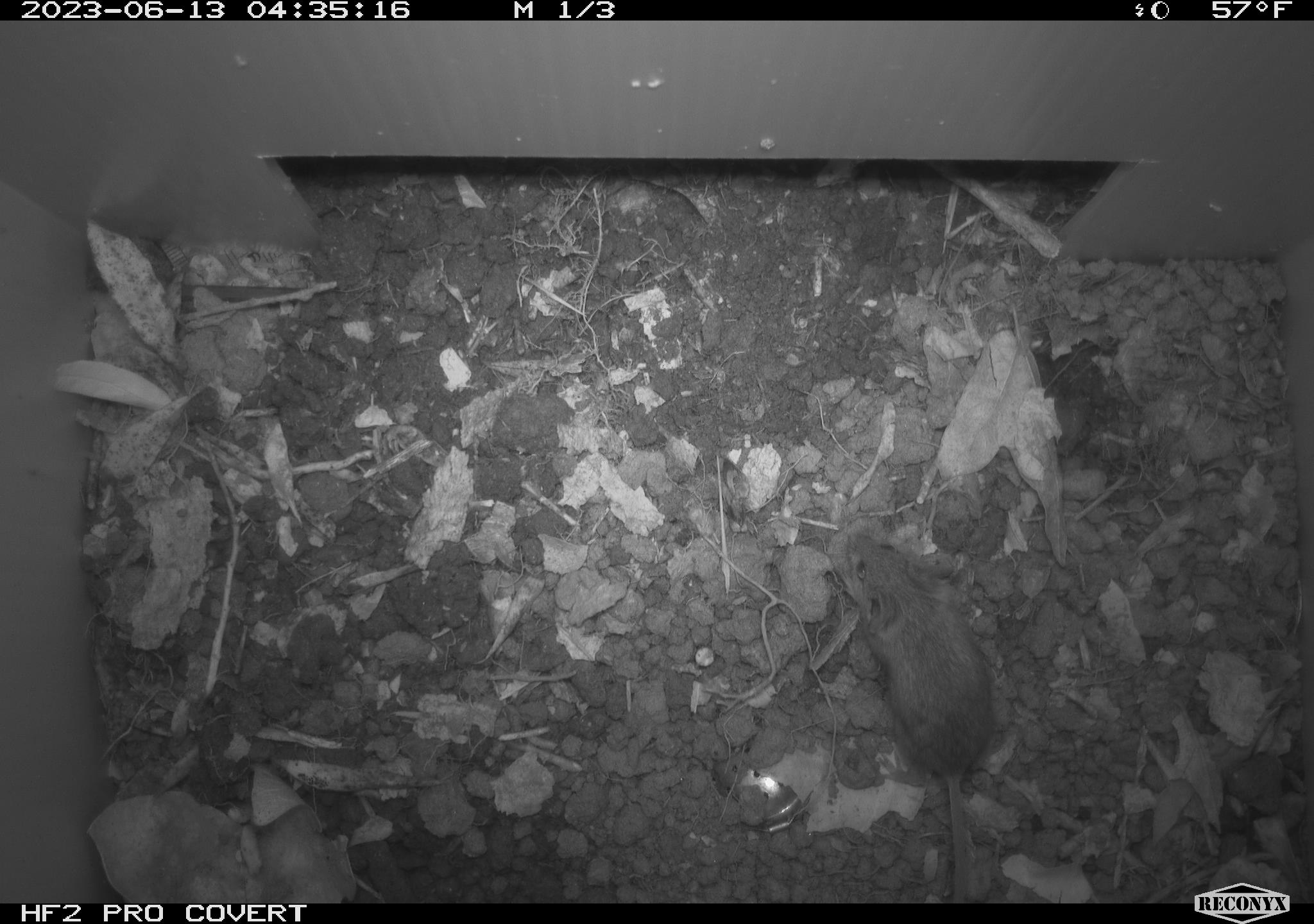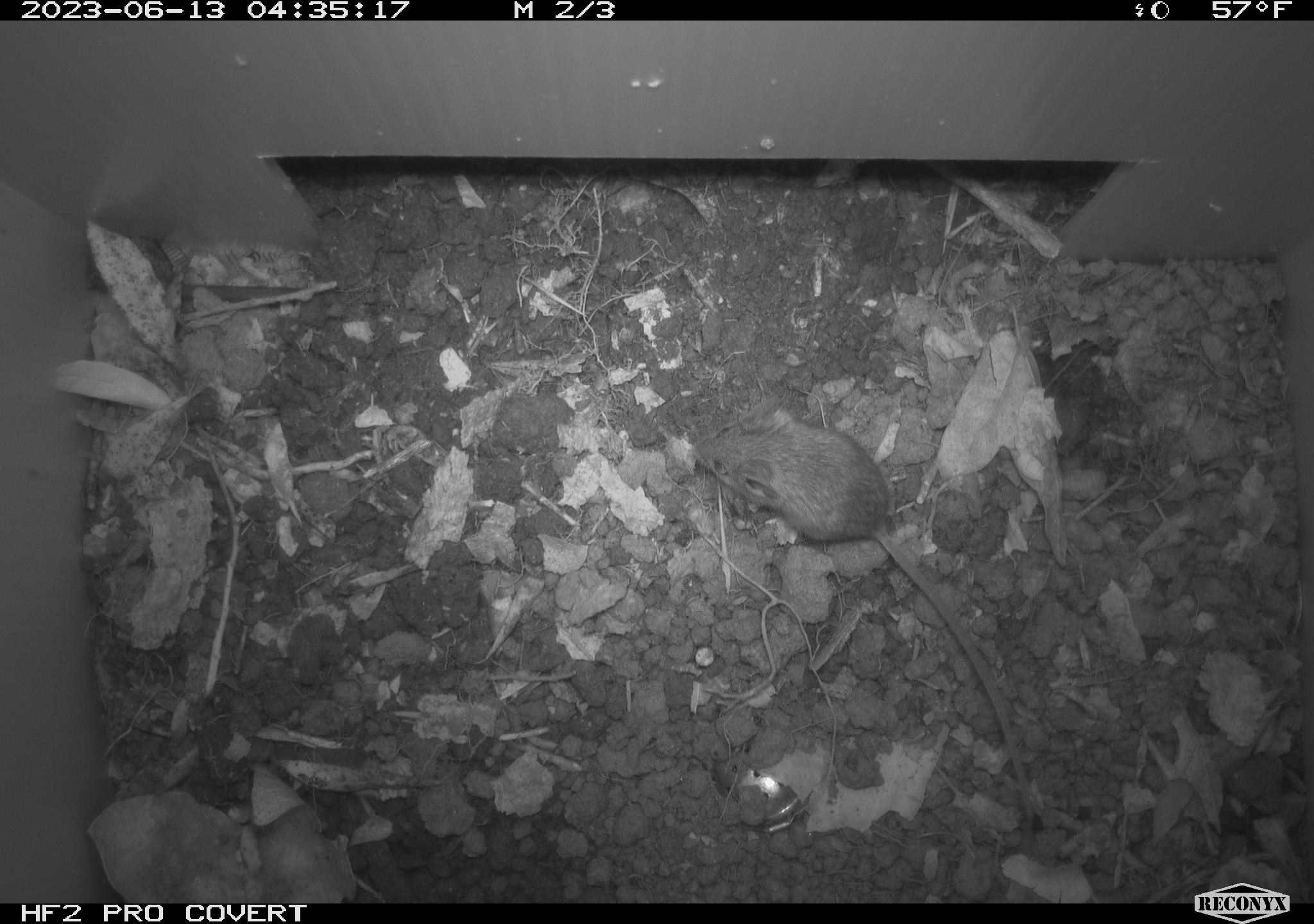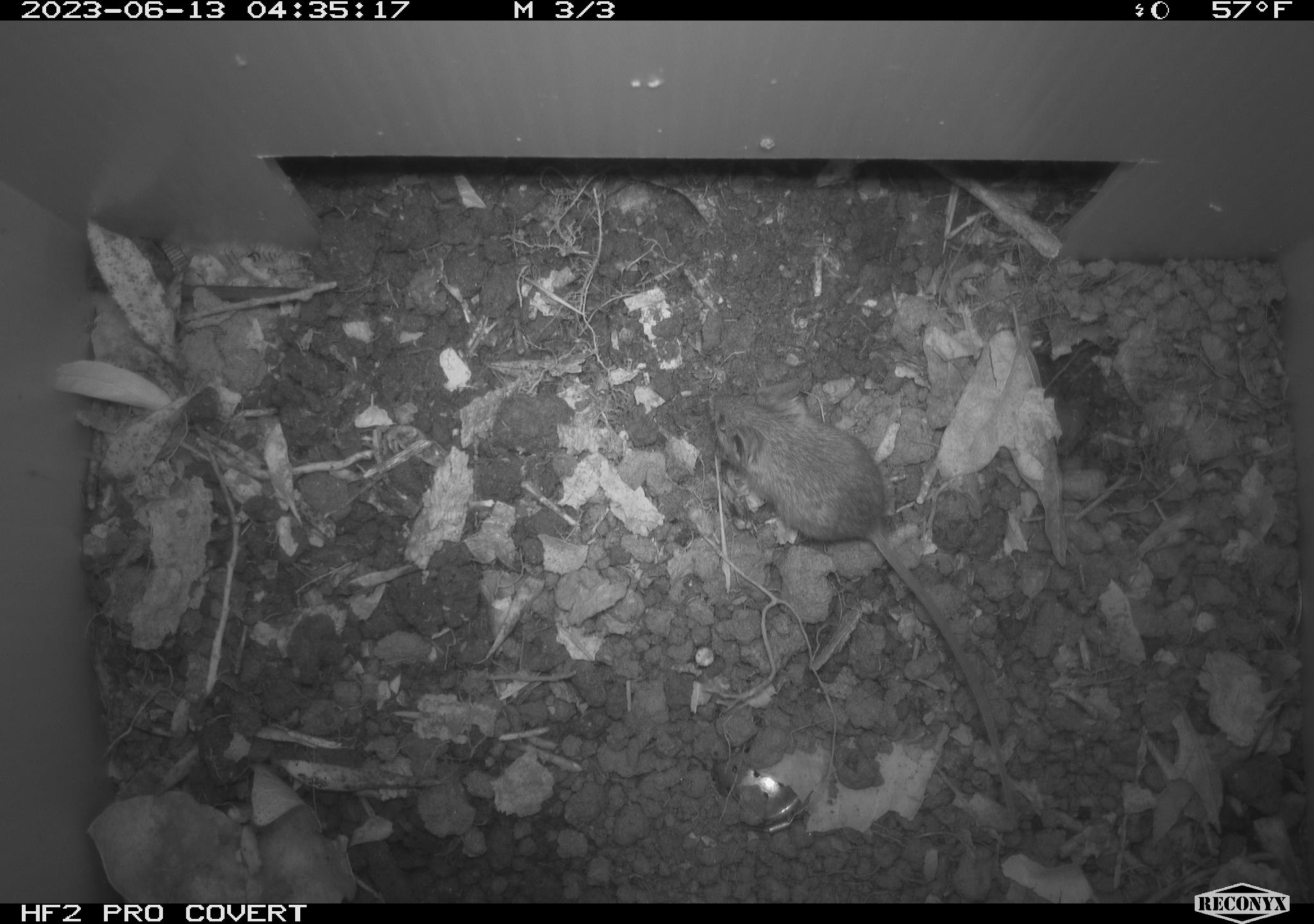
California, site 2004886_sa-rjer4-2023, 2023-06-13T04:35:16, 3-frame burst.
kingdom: Animalia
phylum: Chordata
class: Mammalia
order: Rodentia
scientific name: Rodentia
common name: mouse species